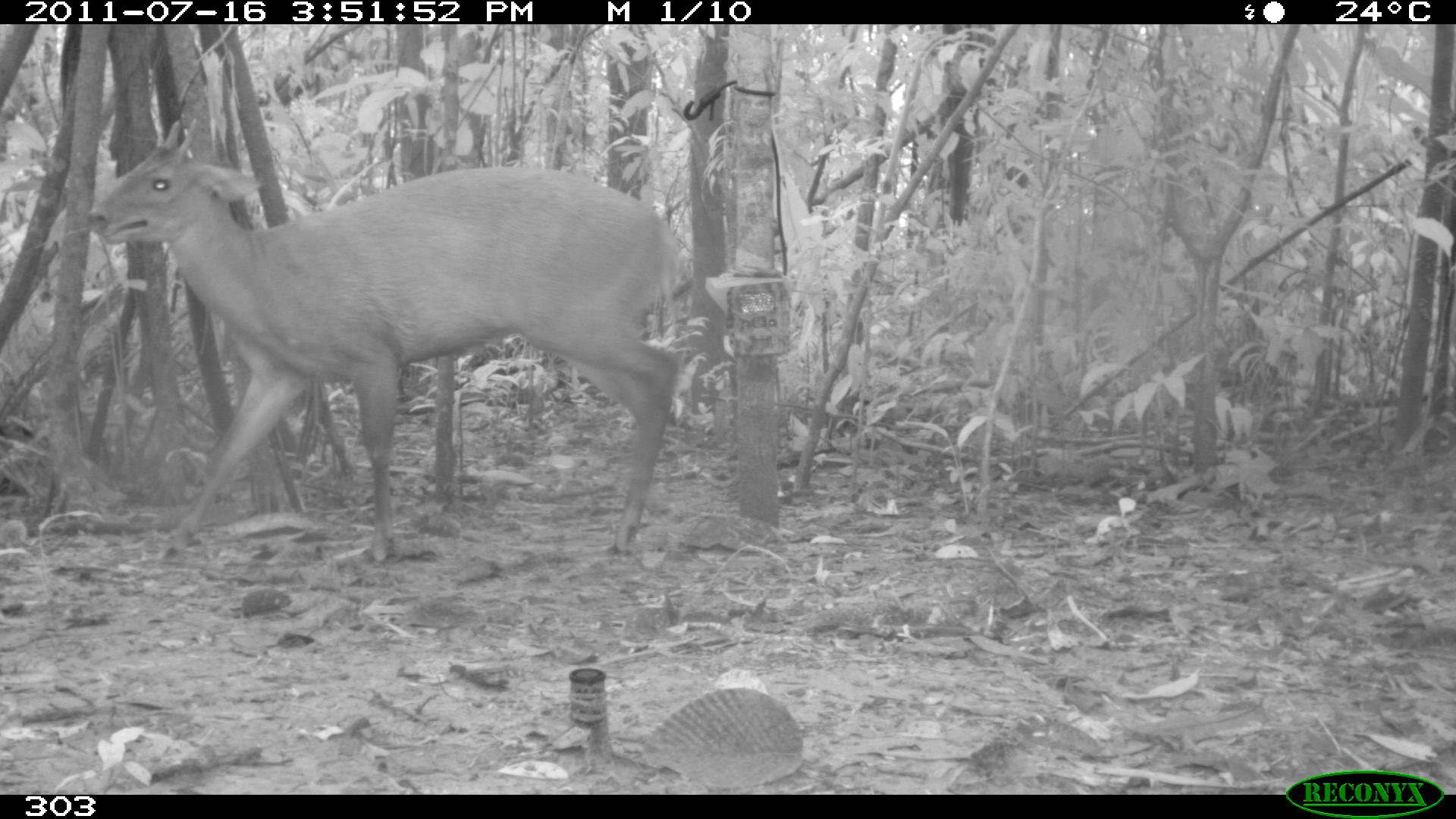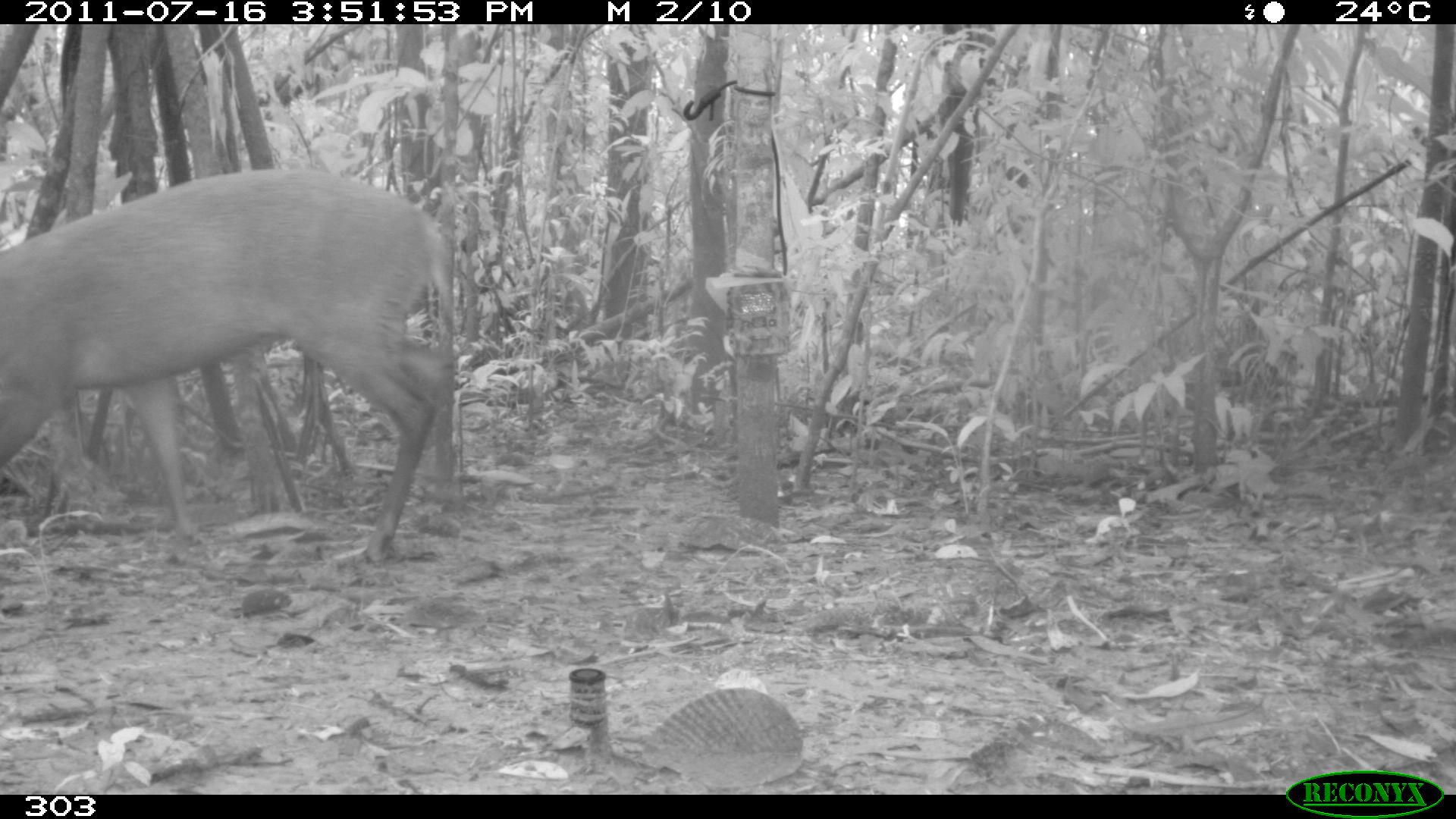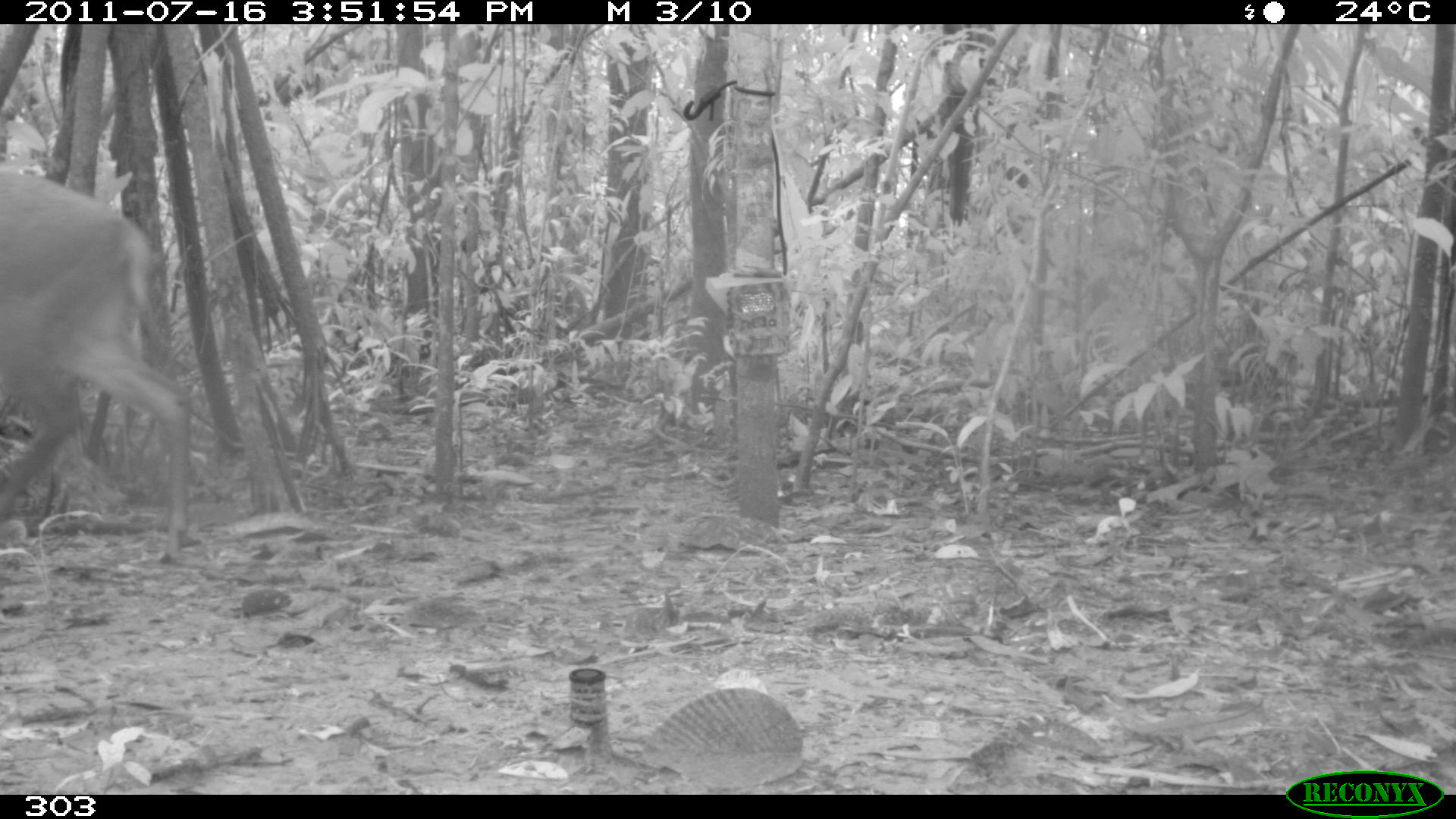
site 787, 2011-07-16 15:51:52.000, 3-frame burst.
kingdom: Animalia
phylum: Chordata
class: Mammalia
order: Artiodactyla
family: Cervidae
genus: Mazama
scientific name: Mazama americana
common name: red brocket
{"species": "Mazama americana (red brocket)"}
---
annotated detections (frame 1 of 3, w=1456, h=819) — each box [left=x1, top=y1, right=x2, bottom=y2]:
mazama americana: [left=85, top=113, right=687, bottom=570]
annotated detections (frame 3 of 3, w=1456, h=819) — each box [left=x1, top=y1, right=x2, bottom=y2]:
mazama americana: [left=0, top=162, right=194, bottom=563]